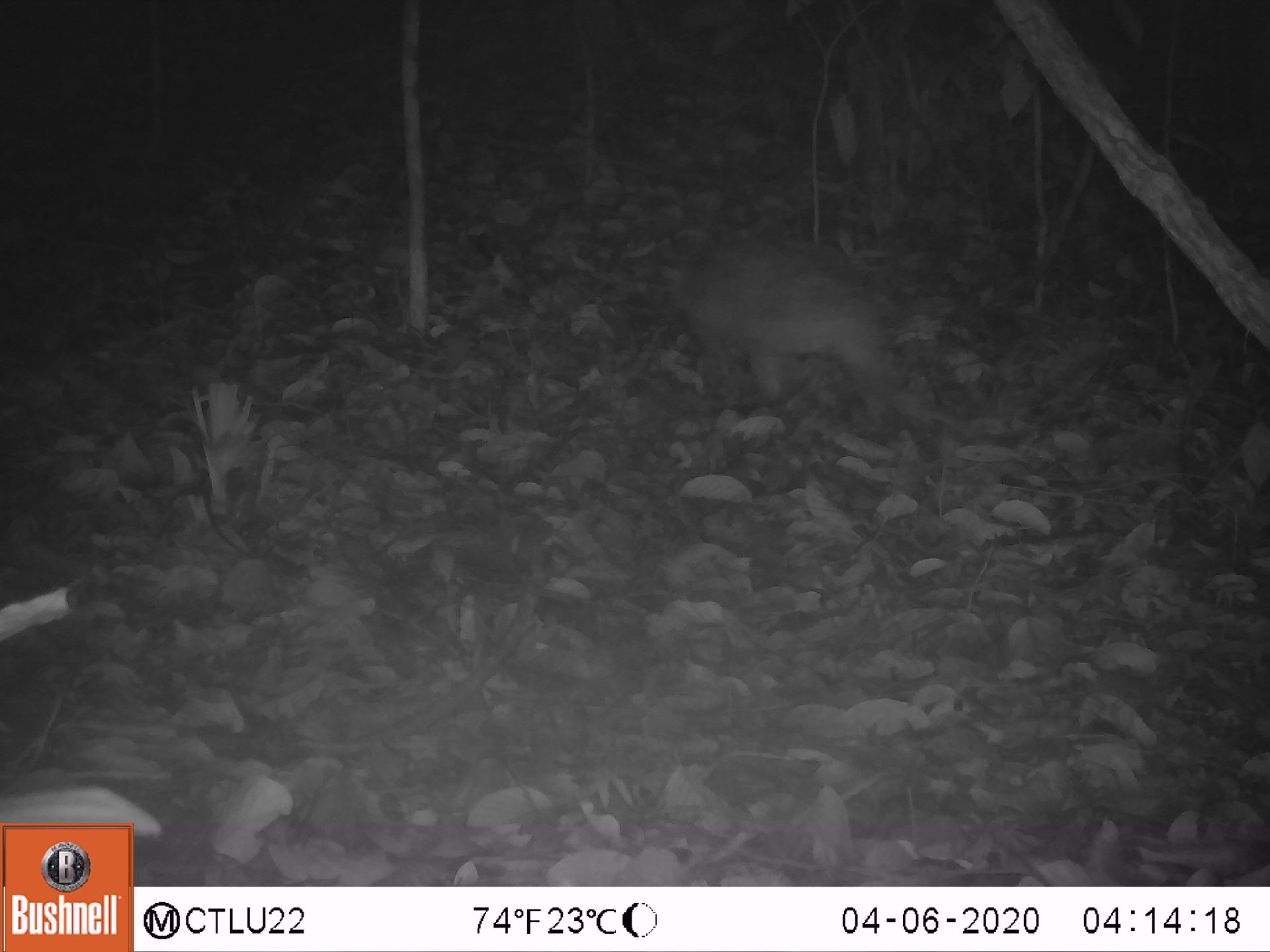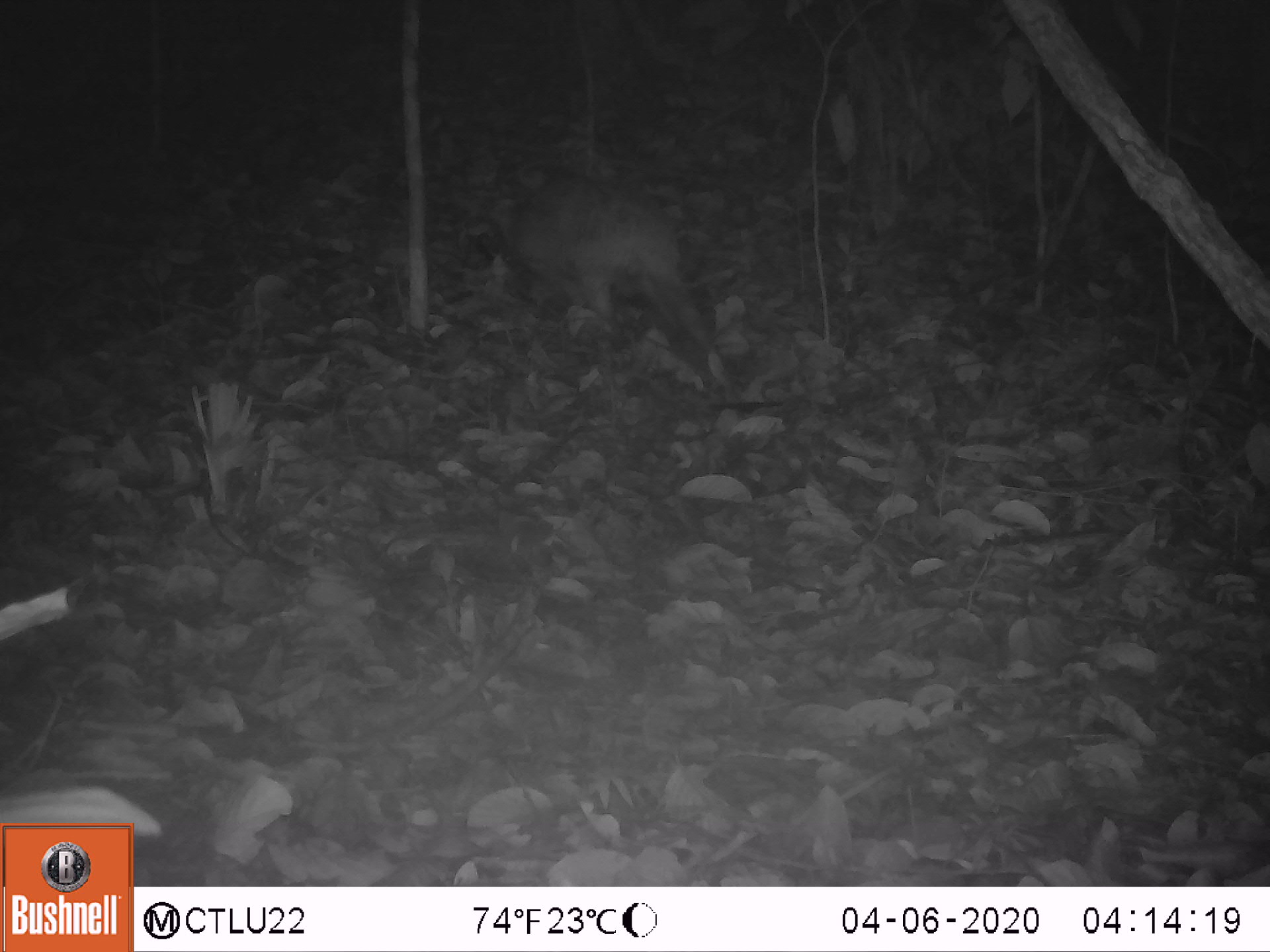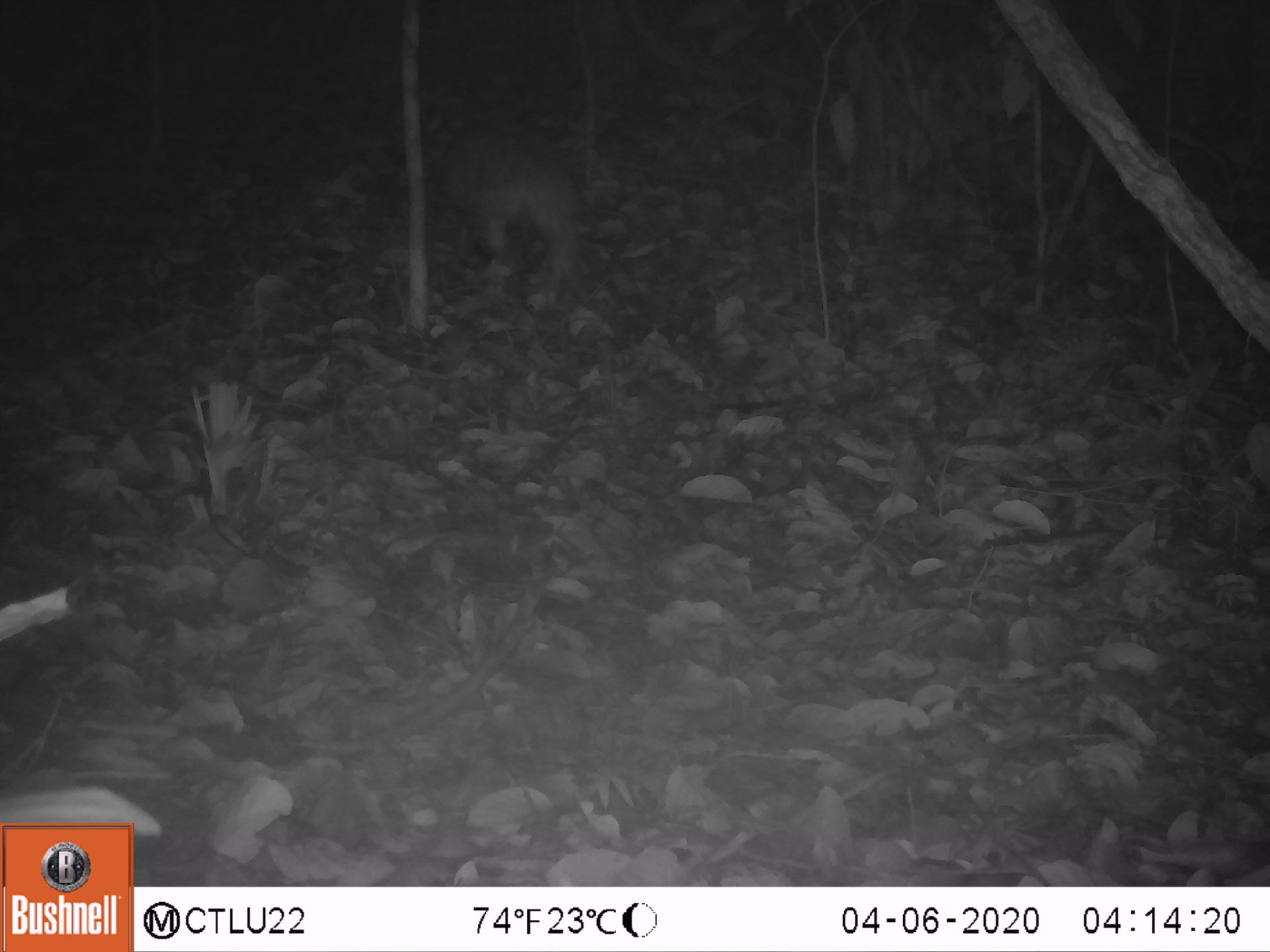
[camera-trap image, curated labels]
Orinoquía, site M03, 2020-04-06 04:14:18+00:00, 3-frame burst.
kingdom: Animalia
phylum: Chordata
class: Mammalia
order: Cingulata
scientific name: Cingulata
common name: armadillo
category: unknown armadillo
Unknown armadillo (armadillo) (Cingulata).